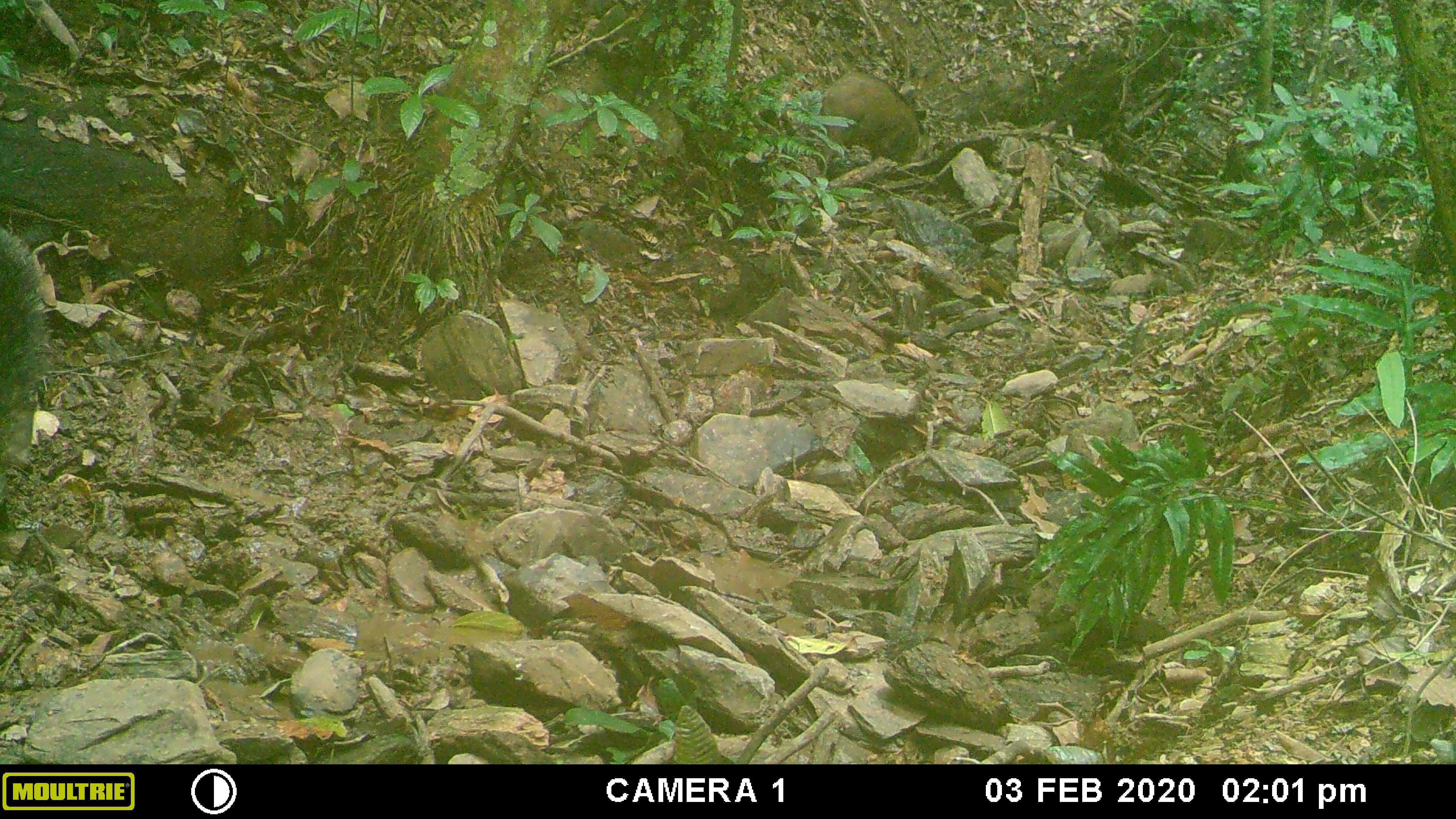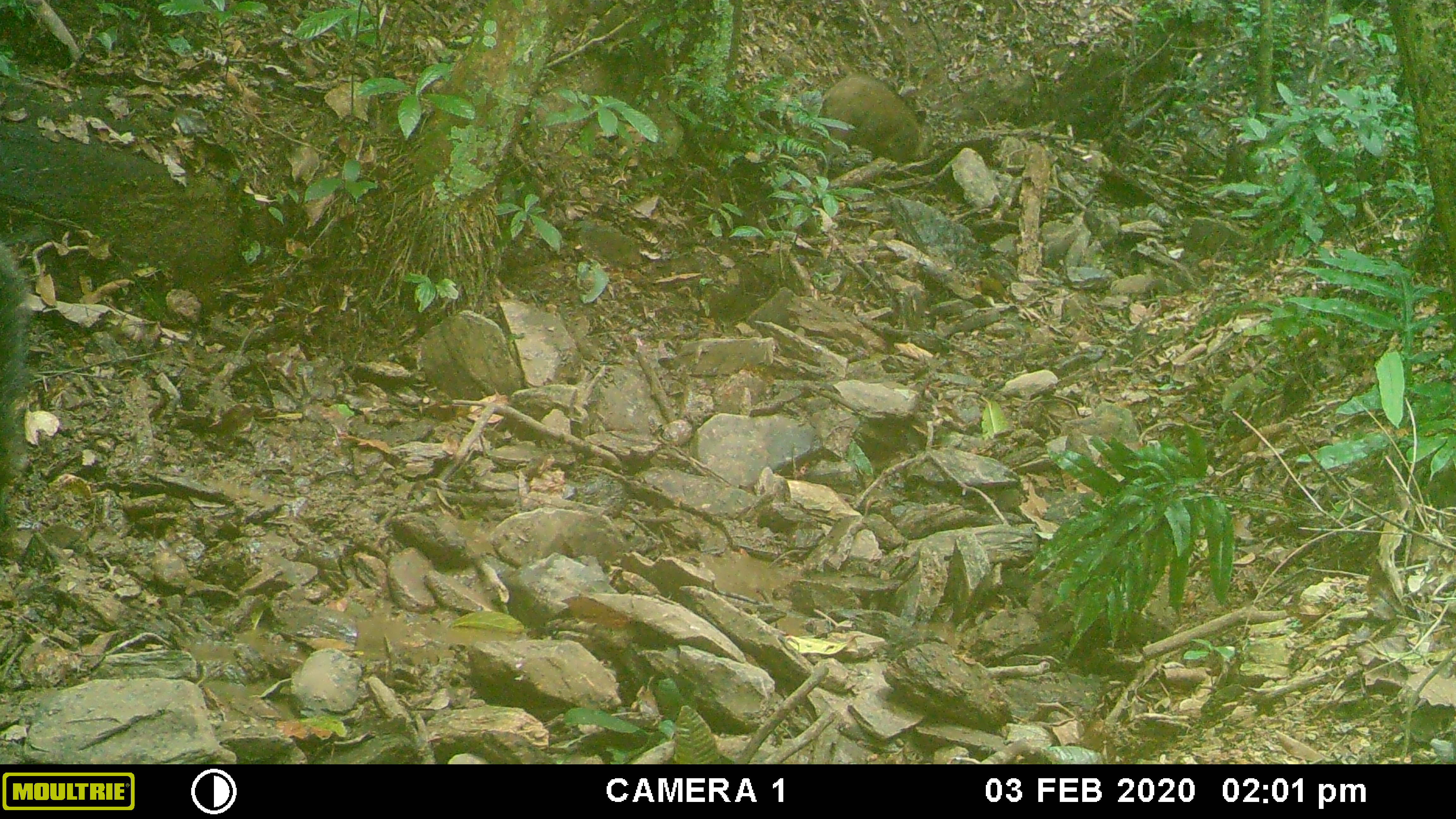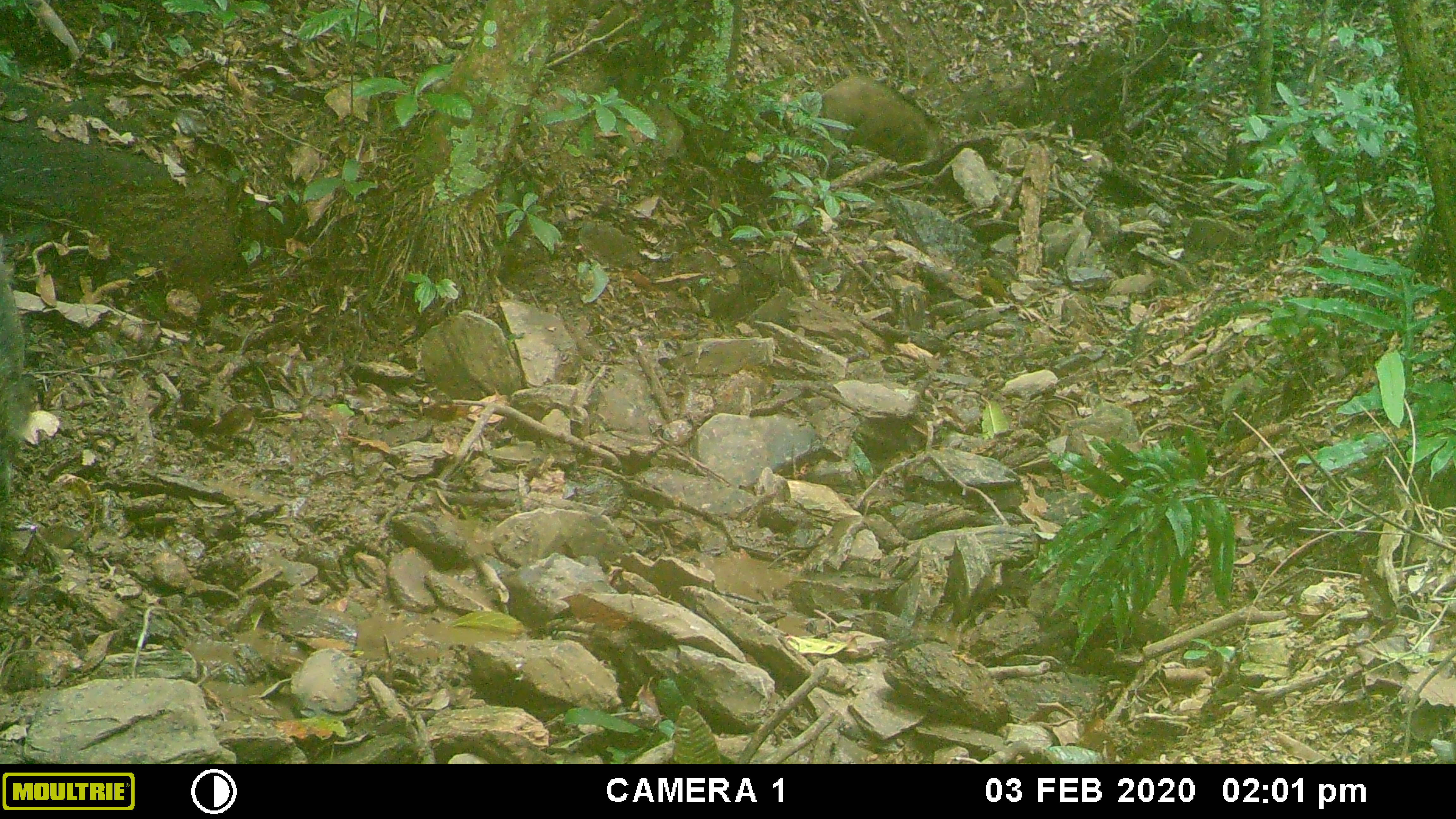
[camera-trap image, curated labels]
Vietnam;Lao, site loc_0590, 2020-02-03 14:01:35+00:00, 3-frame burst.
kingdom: Animalia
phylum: Chordata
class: Mammalia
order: Artiodactyla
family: Suidae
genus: Sus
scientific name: Sus scrofa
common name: eurasian wild pig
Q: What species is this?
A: Eurasian wild pig (Sus scrofa).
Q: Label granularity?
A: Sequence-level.